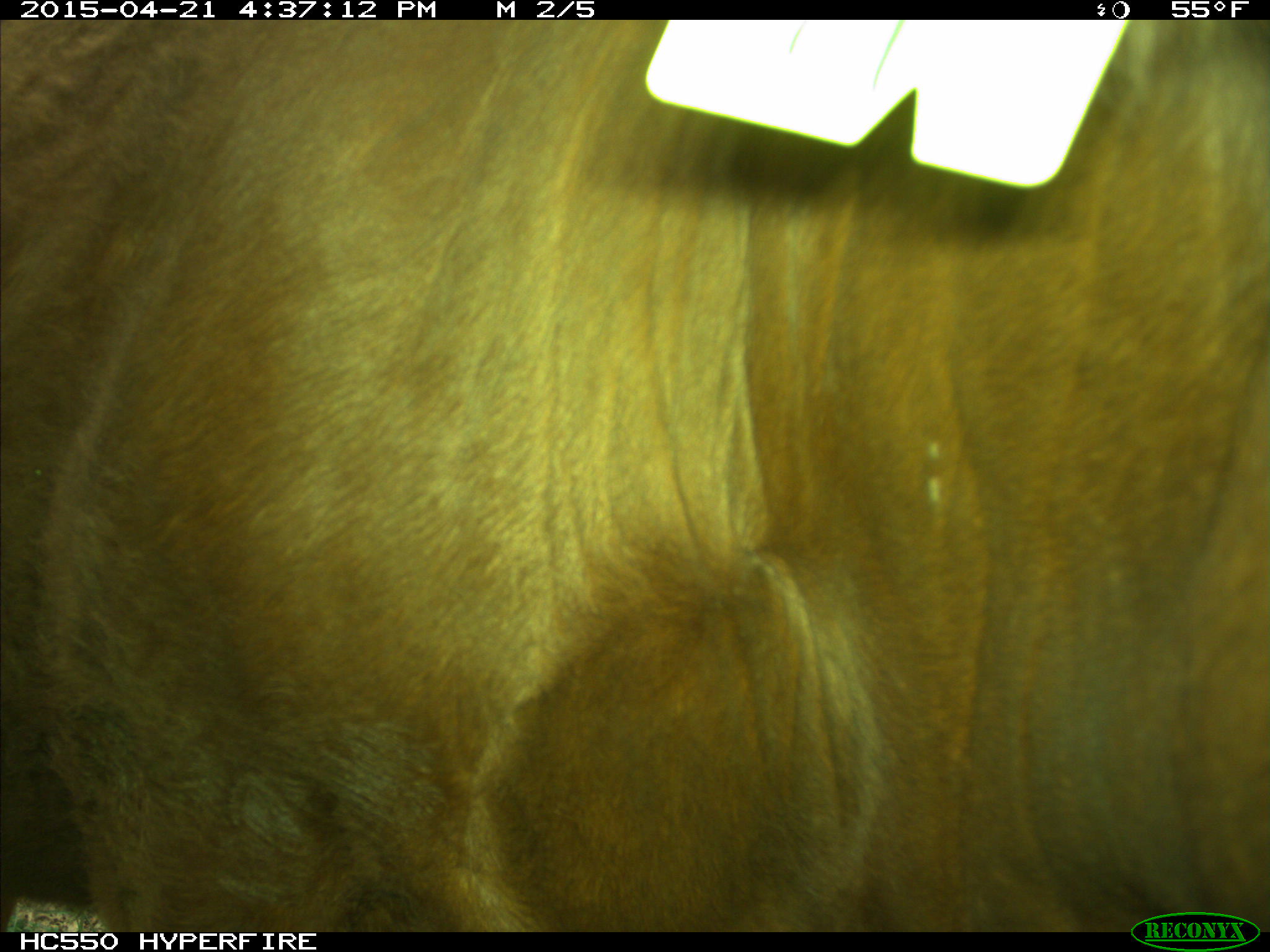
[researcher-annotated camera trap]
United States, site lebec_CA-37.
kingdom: Animalia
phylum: Chordata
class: Mammalia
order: Artiodactyla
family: Bovidae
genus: Bos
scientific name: Bos taurus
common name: domestic cow